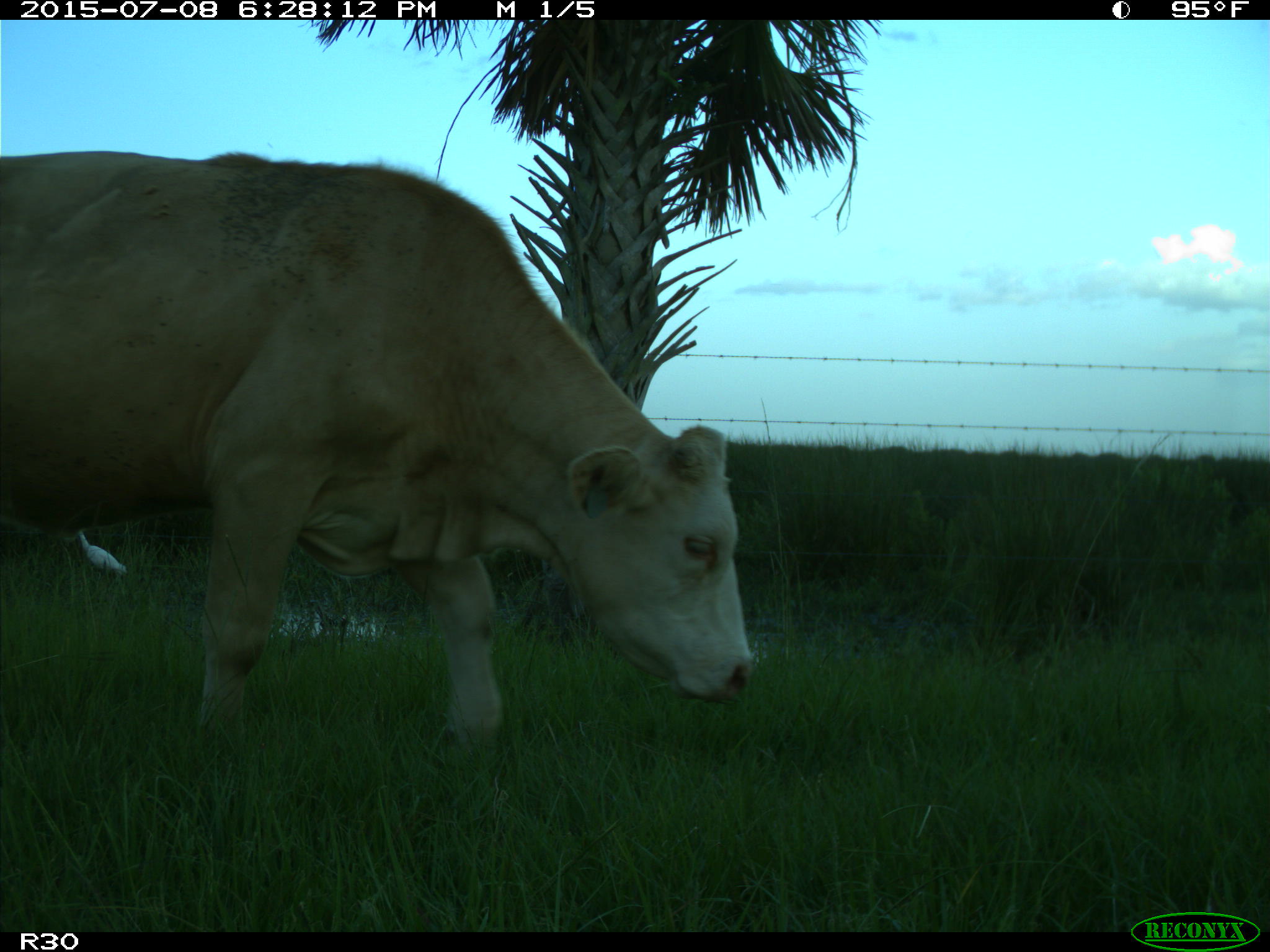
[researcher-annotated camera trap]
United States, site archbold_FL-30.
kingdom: Animalia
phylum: Chordata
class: Mammalia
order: Artiodactyla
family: Bovidae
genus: Bos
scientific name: Bos taurus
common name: domestic cow